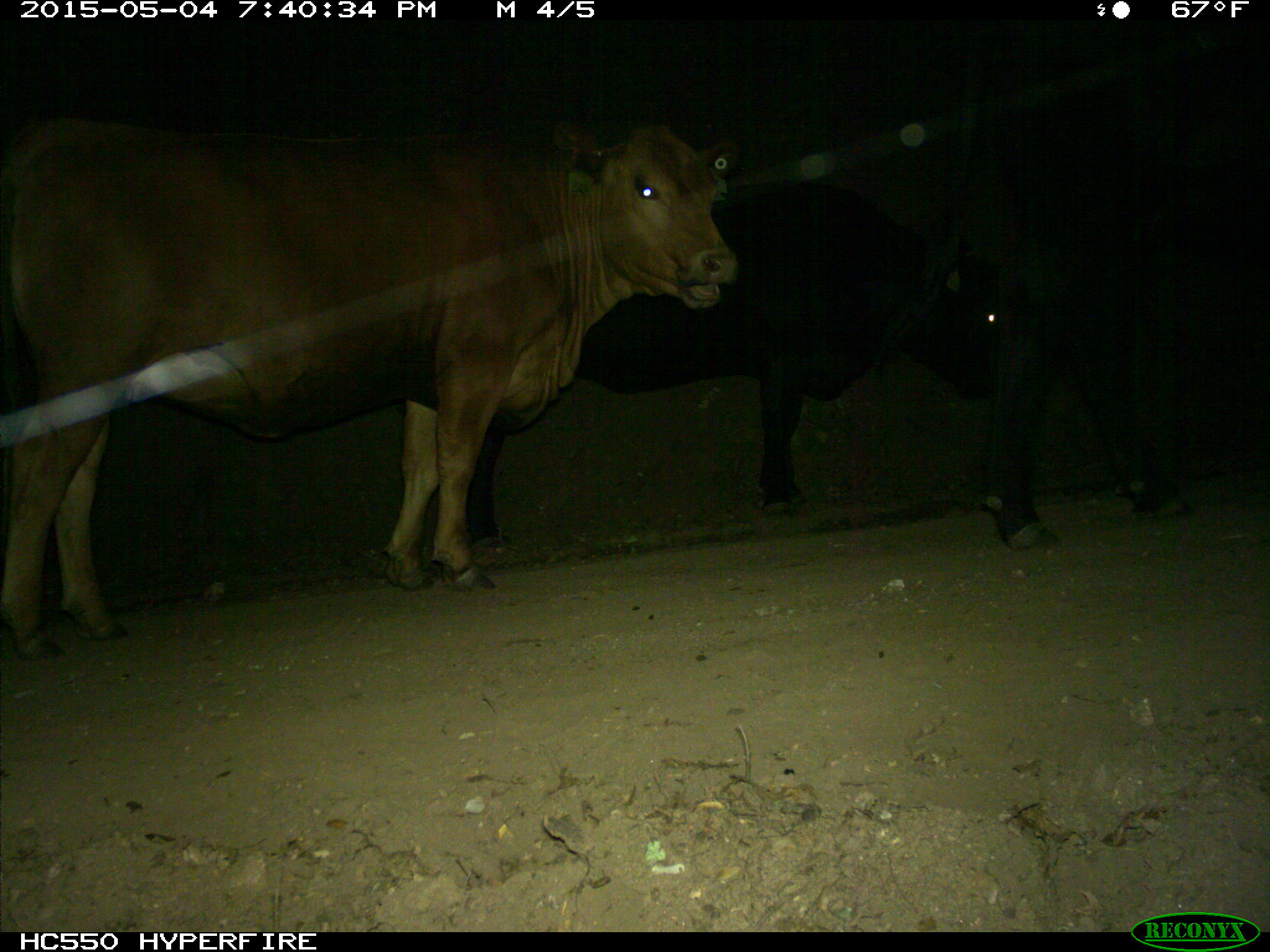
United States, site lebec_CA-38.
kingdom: Animalia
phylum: Chordata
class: Mammalia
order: Artiodactyla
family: Bovidae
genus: Bos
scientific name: Bos taurus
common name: domestic cow